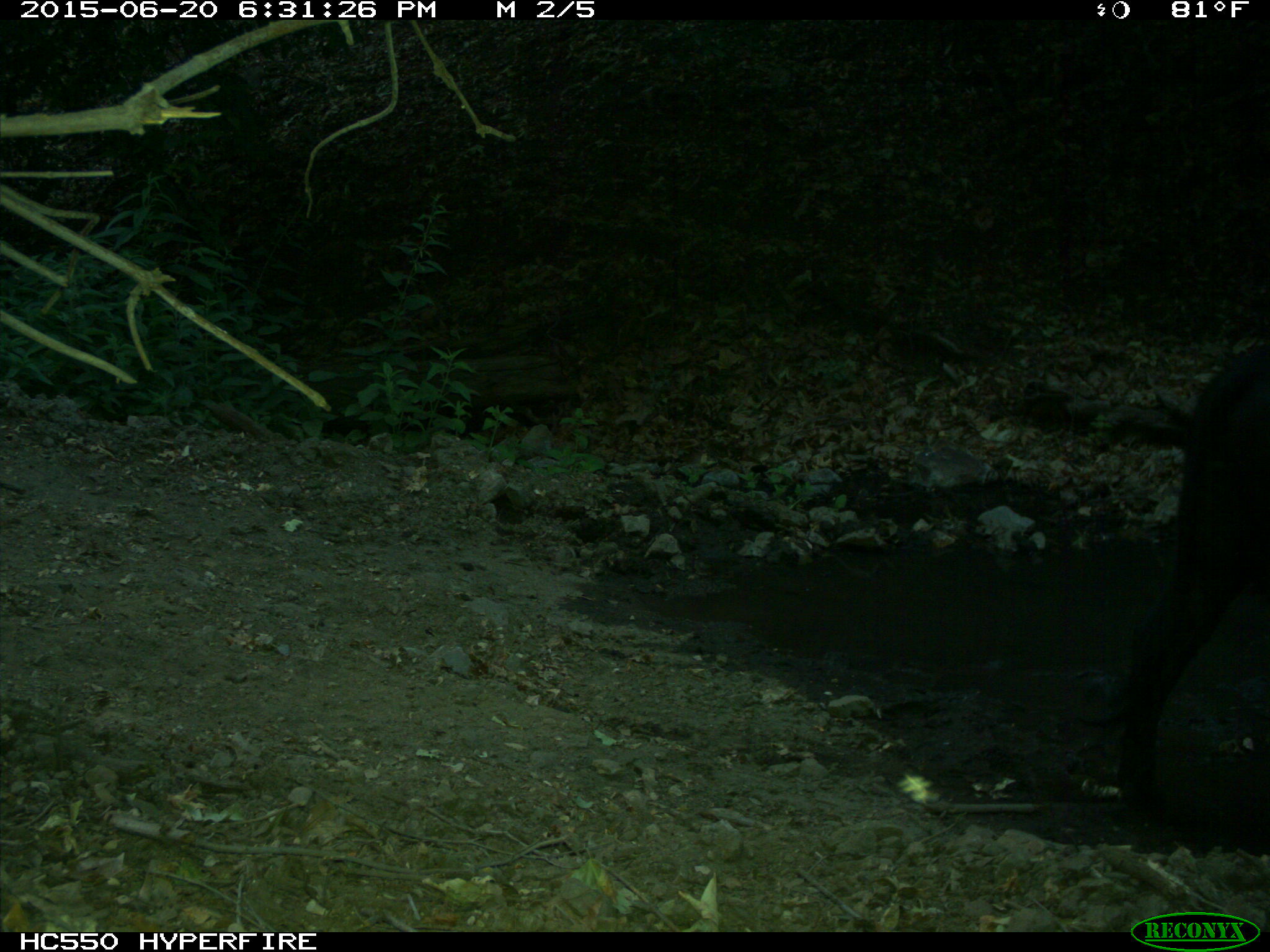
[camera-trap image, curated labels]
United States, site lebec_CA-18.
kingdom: Animalia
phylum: Chordata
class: Mammalia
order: Artiodactyla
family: Bovidae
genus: Bos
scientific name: Bos taurus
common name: domestic cow